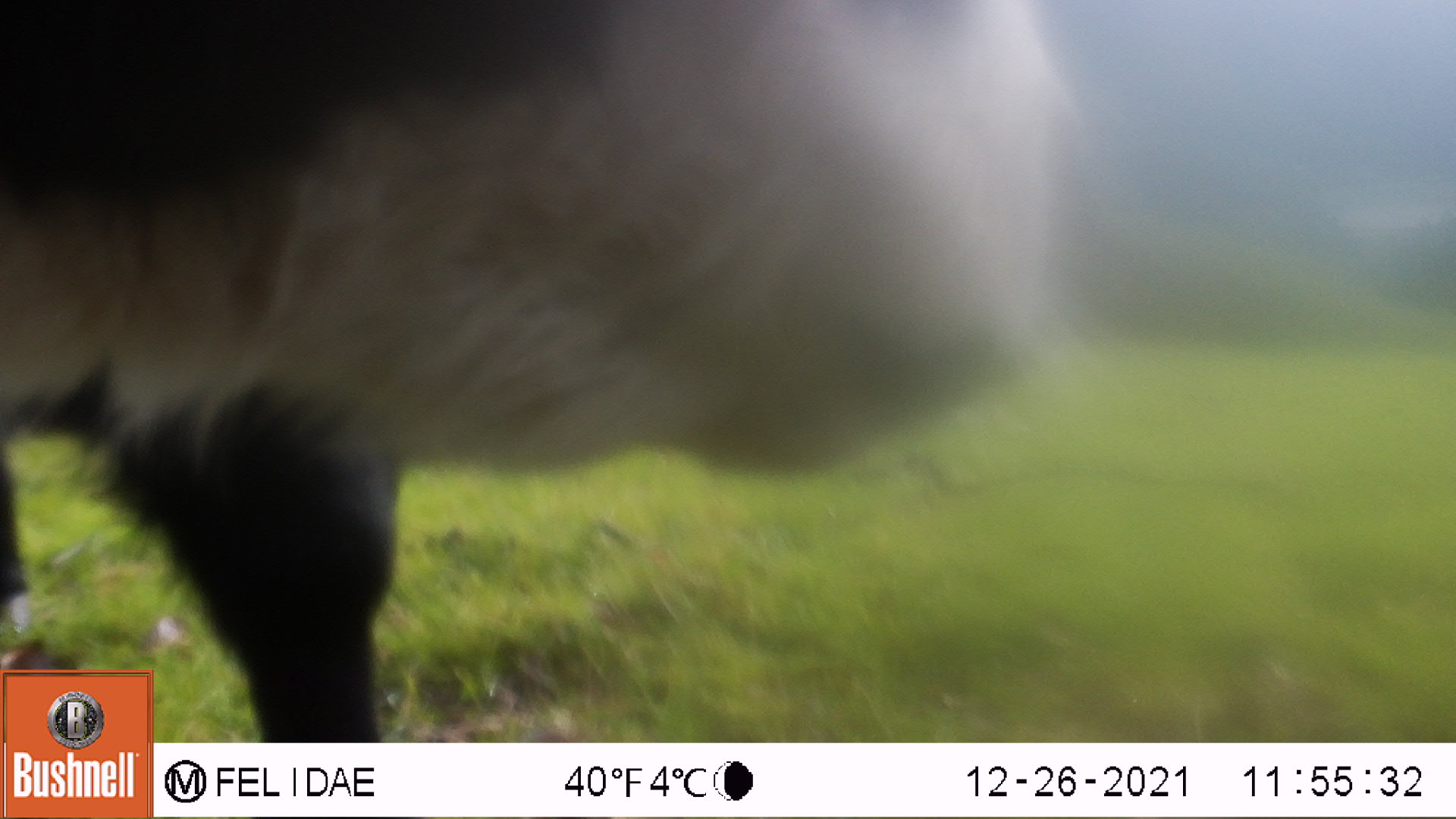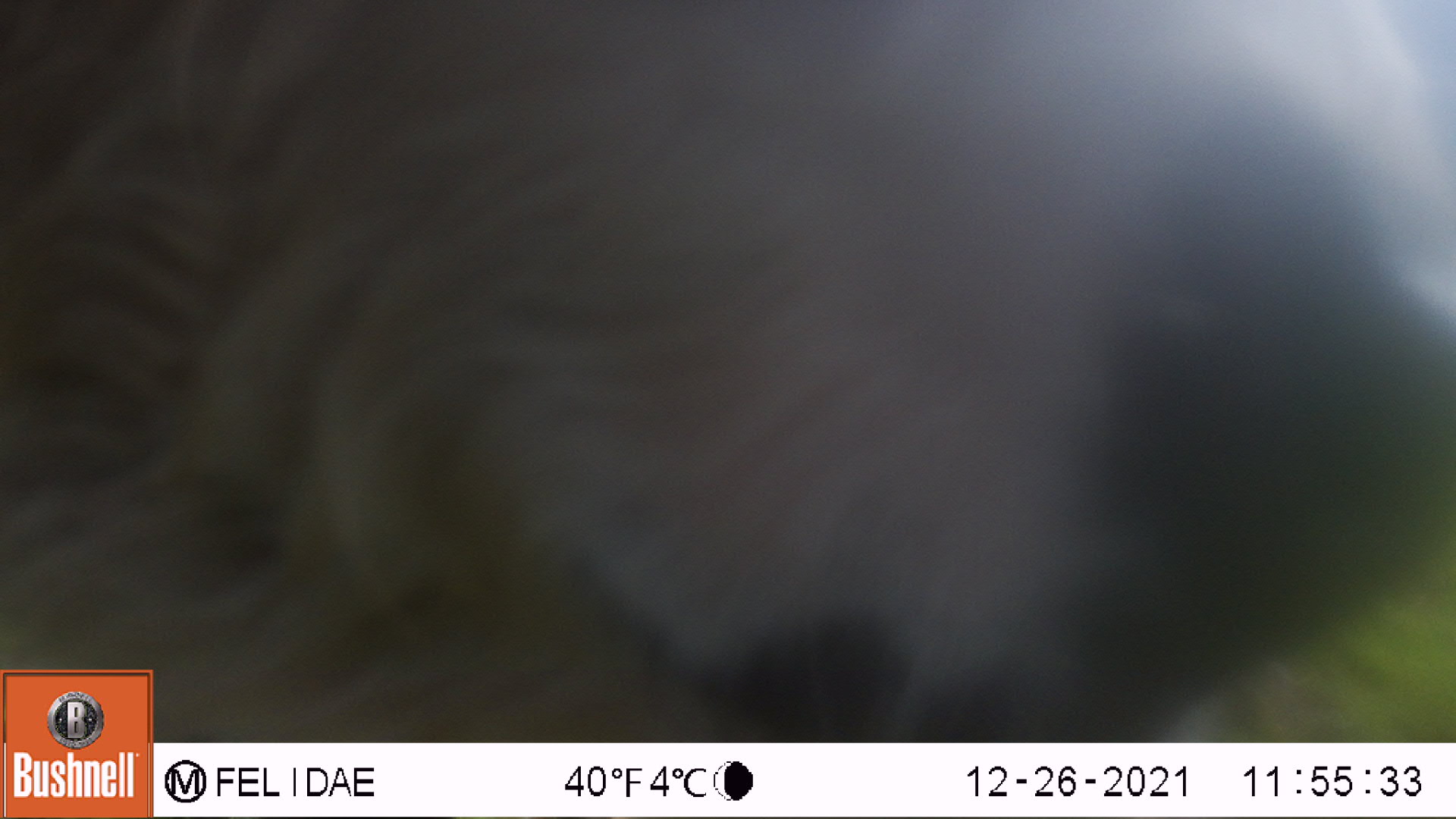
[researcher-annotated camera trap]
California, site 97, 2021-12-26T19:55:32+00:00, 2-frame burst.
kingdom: Animalia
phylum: Chordata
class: Mammalia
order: Artiodactyla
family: Bovidae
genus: Bos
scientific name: Bos taurus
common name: domestic cattle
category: cattle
Cattle (domestic cattle) (Bos taurus).